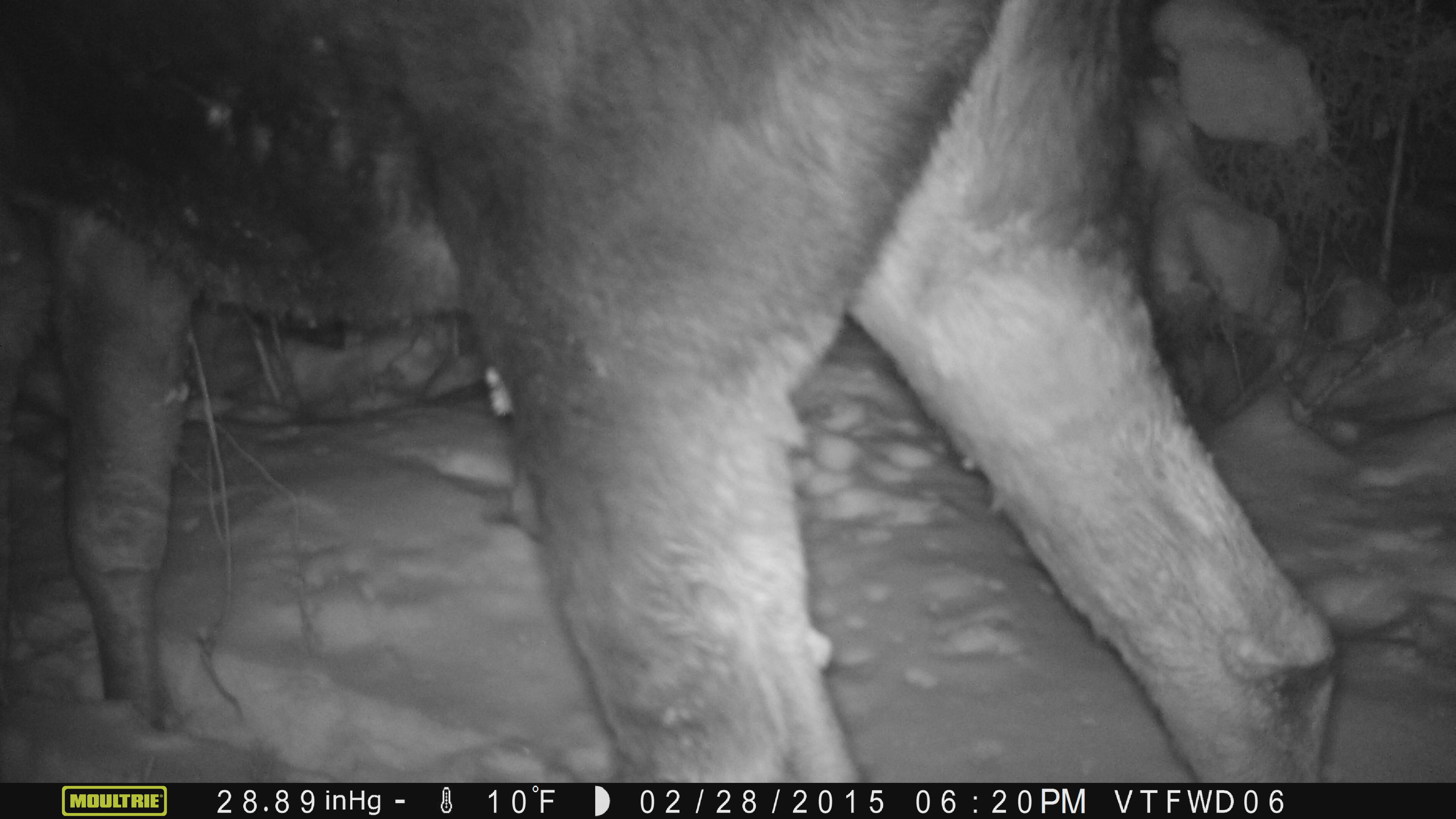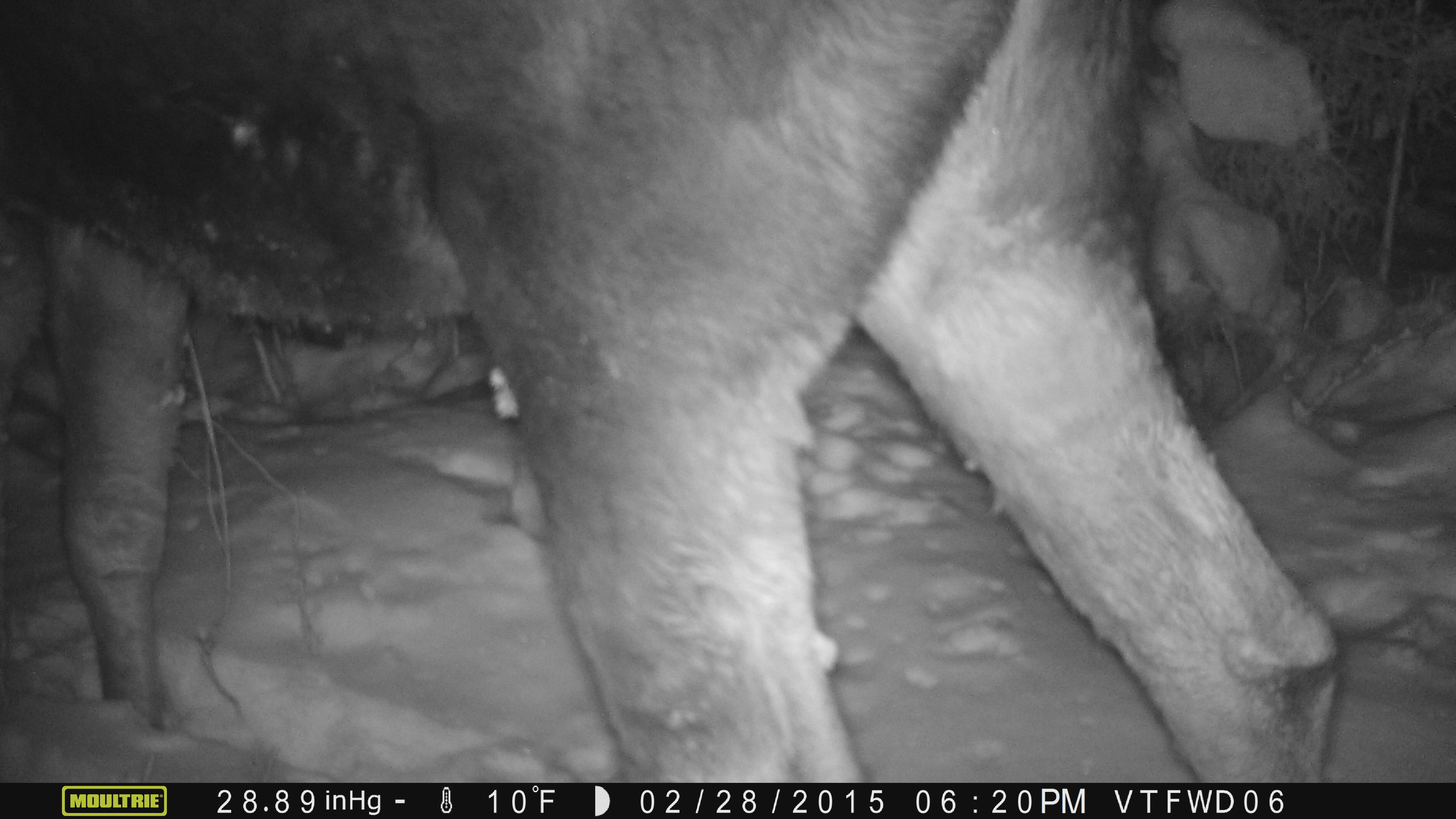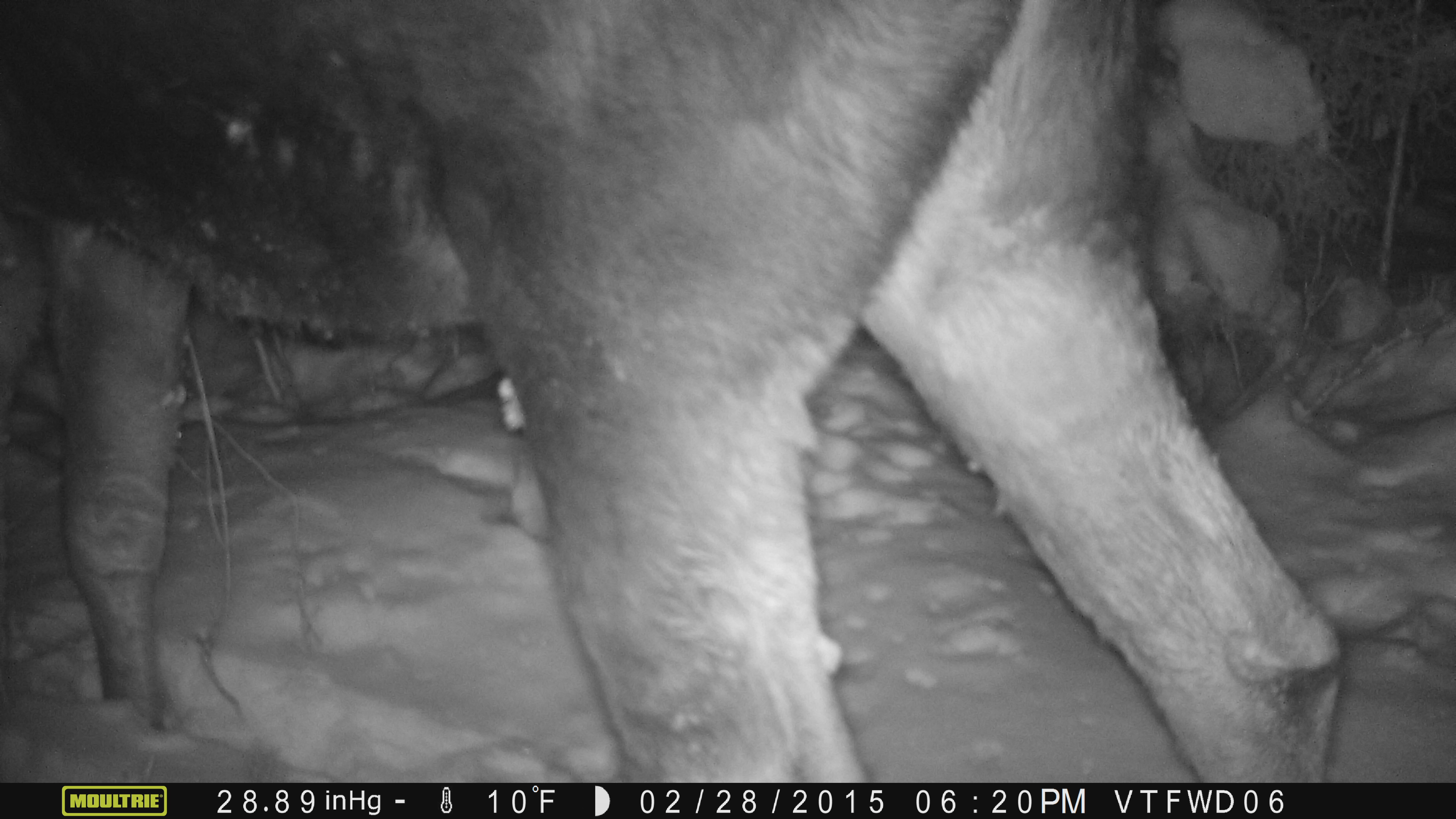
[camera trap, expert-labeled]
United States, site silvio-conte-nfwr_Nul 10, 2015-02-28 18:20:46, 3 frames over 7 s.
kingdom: Animalia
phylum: Chordata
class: Mammalia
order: Artiodactyla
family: Cervidae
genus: Alces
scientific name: Alces alces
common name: moose